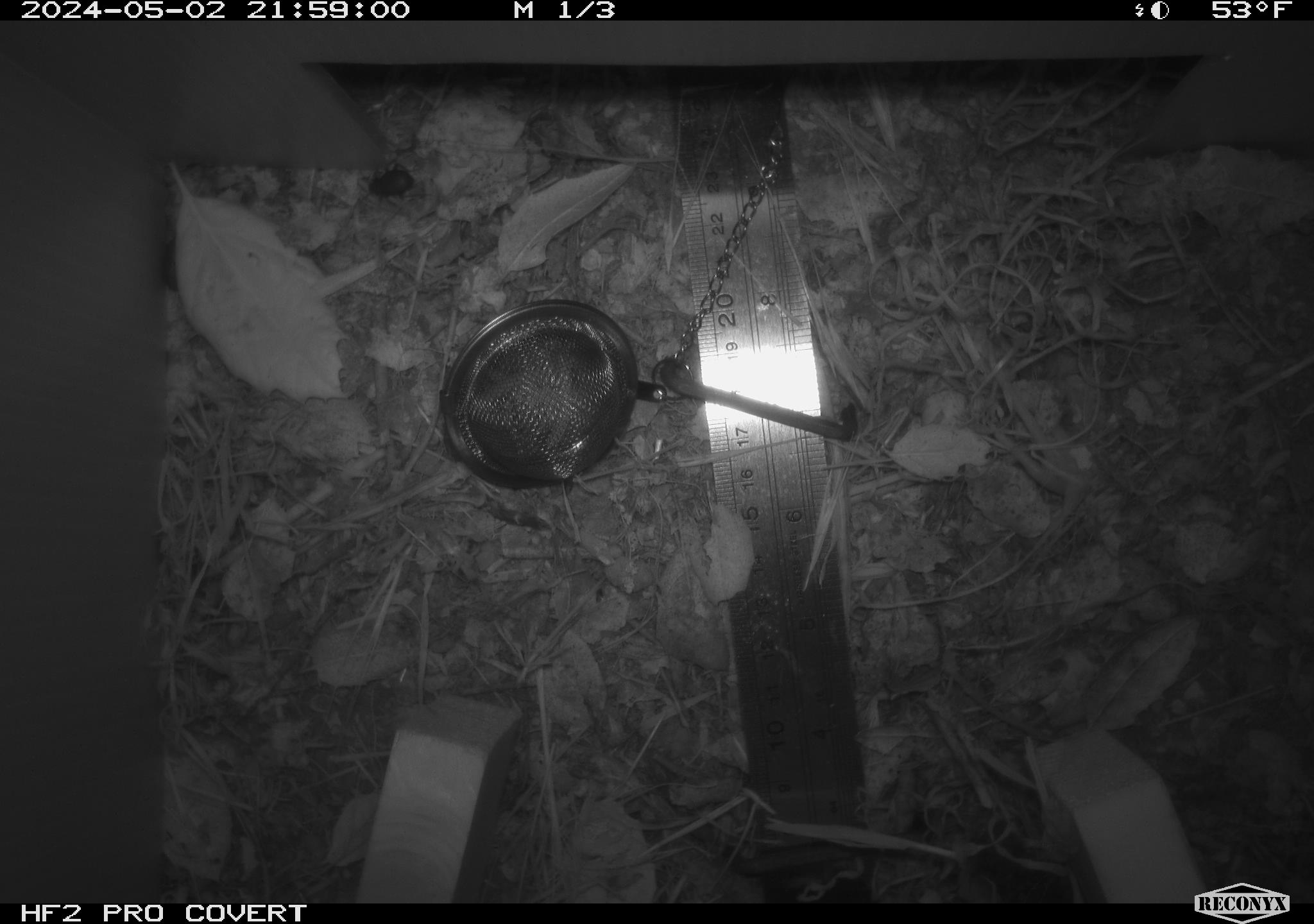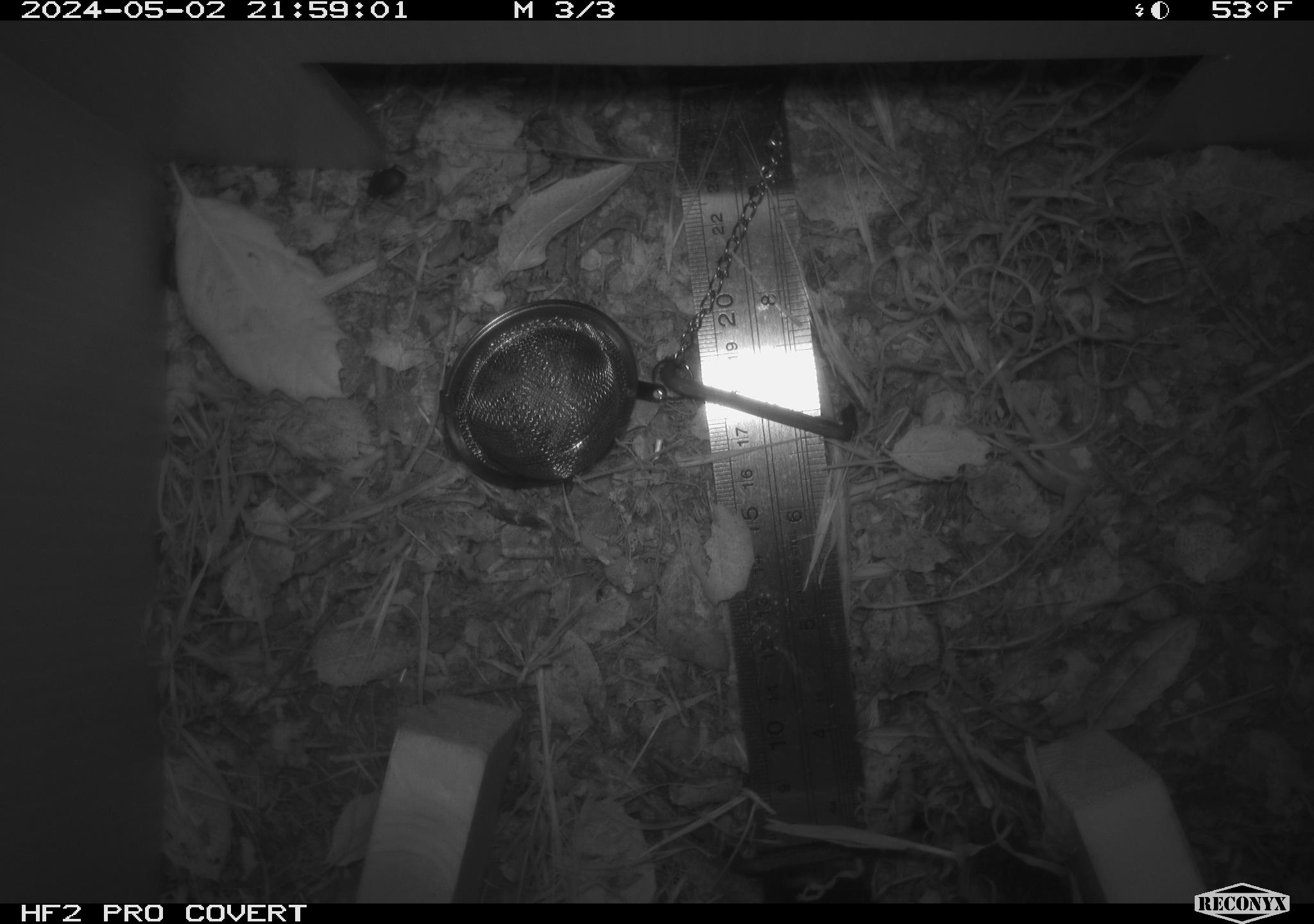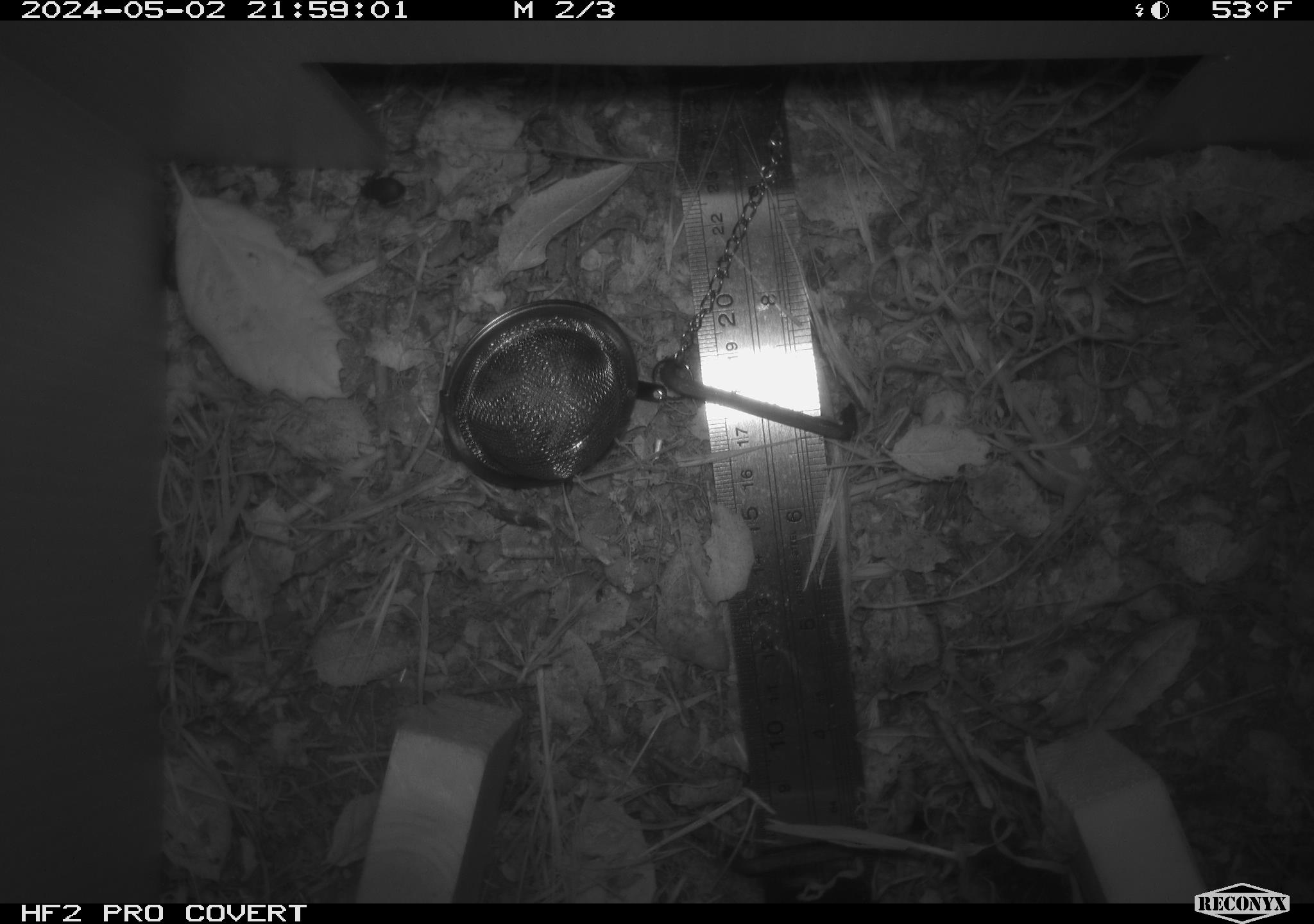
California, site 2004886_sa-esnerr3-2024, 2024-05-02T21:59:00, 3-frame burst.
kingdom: Animalia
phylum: Arthropoda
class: Insecta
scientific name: Insecta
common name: insect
Insect (Insecta).